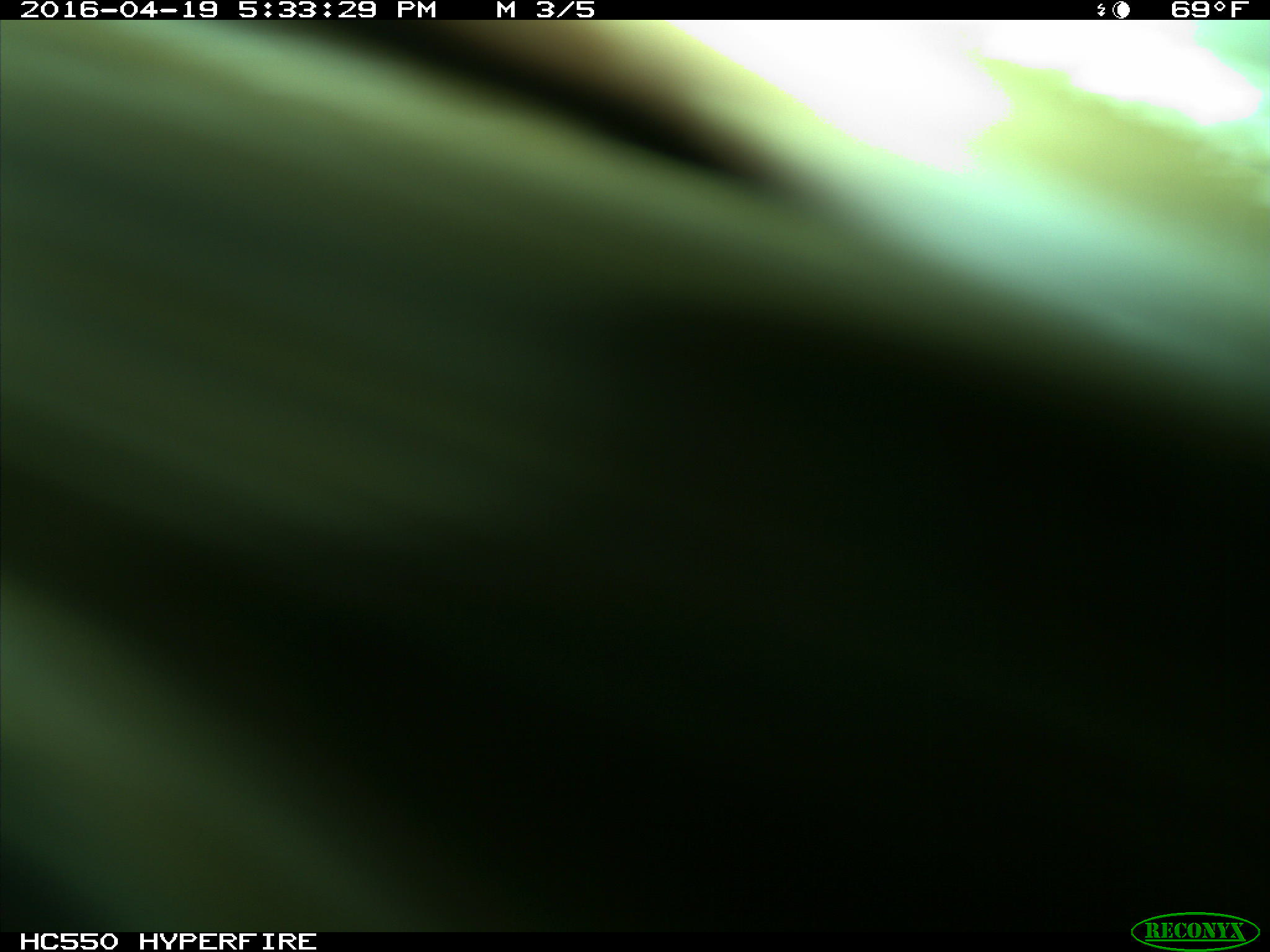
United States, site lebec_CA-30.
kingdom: Animalia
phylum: Chordata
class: Mammalia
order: Artiodactyla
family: Bovidae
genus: Bos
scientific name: Bos taurus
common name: domestic cow